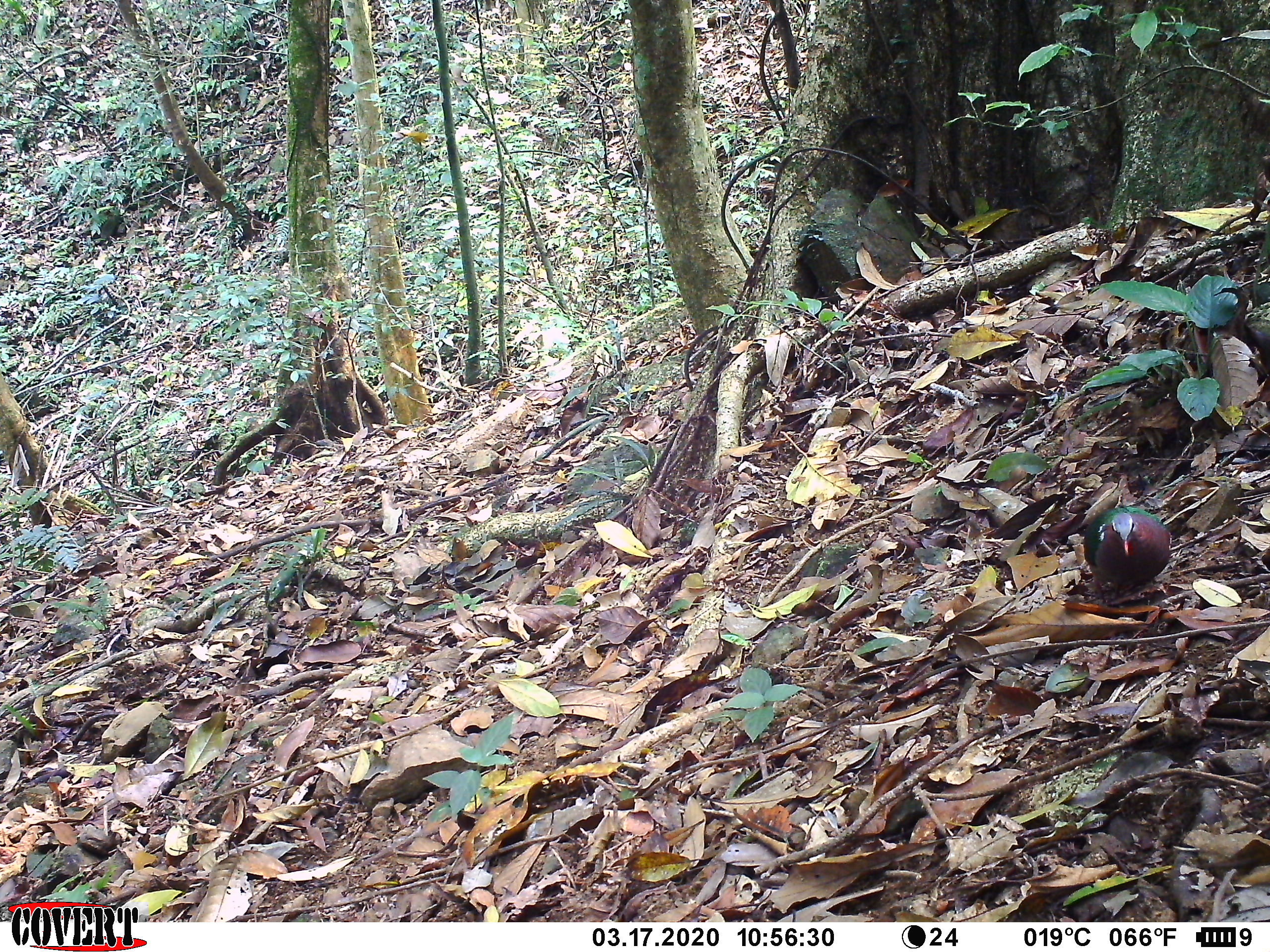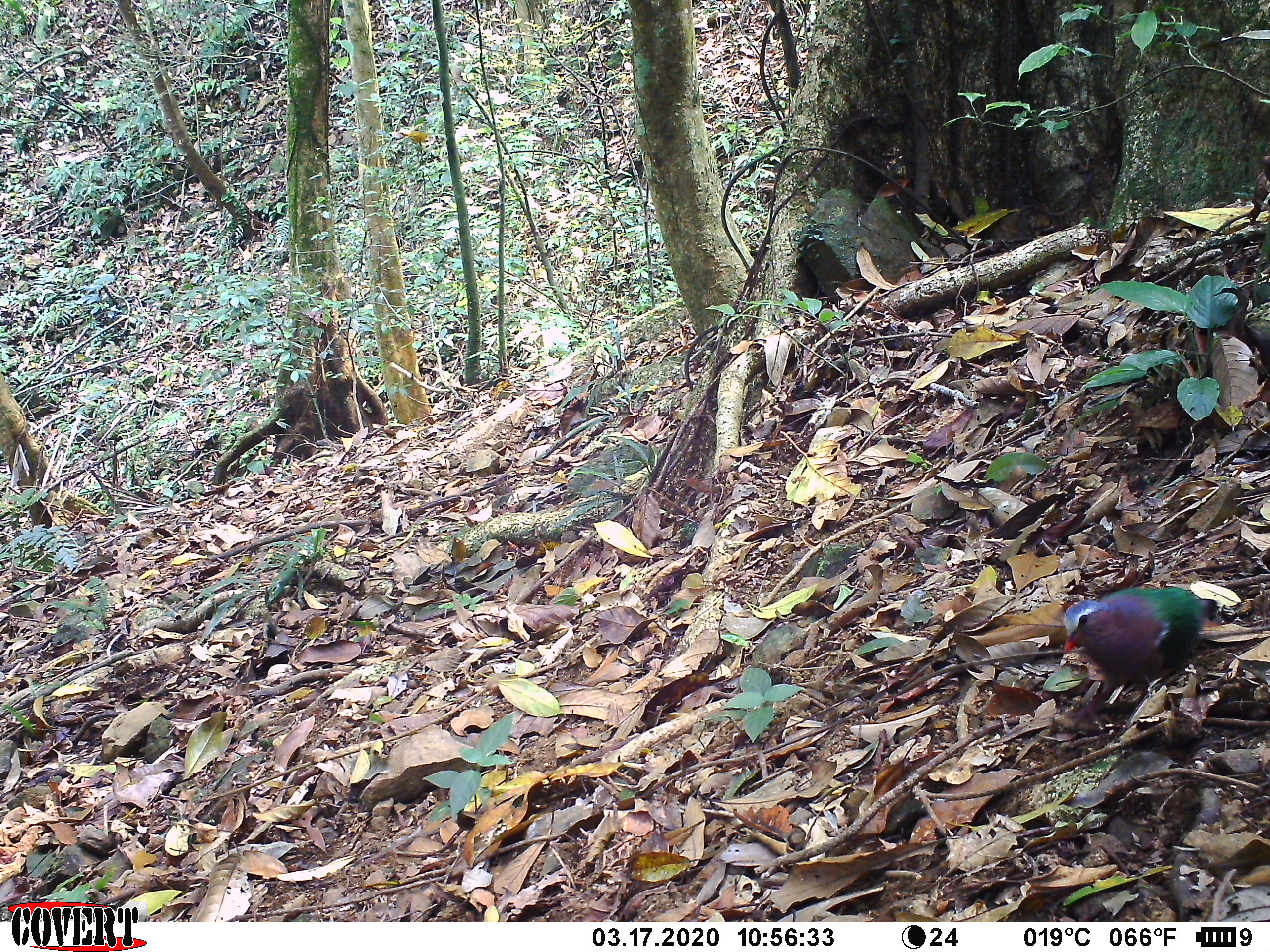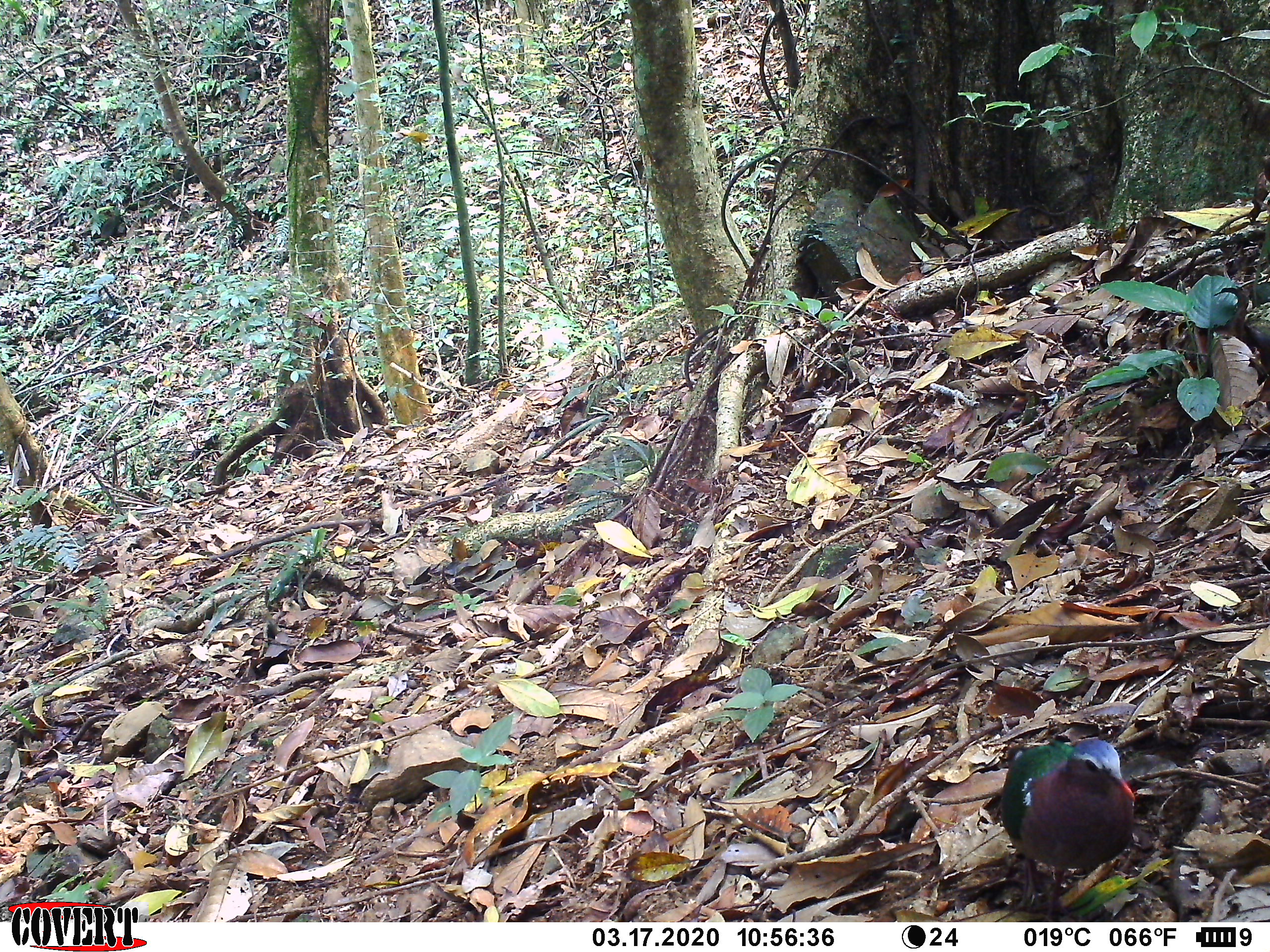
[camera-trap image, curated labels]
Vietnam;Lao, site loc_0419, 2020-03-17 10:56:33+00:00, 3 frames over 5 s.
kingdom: Animalia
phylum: Chordata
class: Aves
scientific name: Aves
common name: bird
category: unidentified bird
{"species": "unidentified bird (bird) (Aves)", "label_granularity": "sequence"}